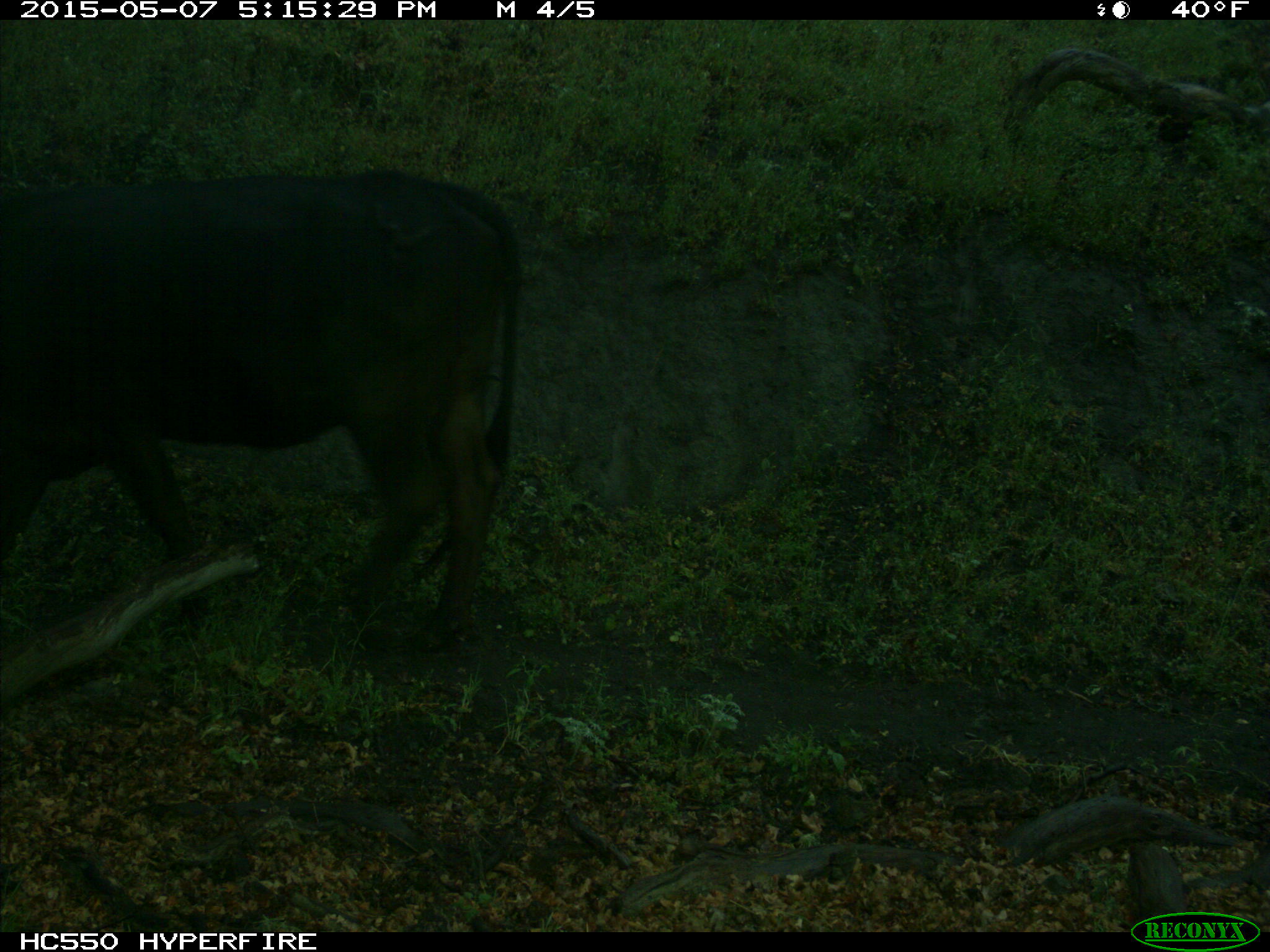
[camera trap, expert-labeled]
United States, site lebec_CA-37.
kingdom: Animalia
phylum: Chordata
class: Mammalia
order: Artiodactyla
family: Bovidae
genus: Bos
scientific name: Bos taurus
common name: domestic cow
Bos taurus (domestic cow).